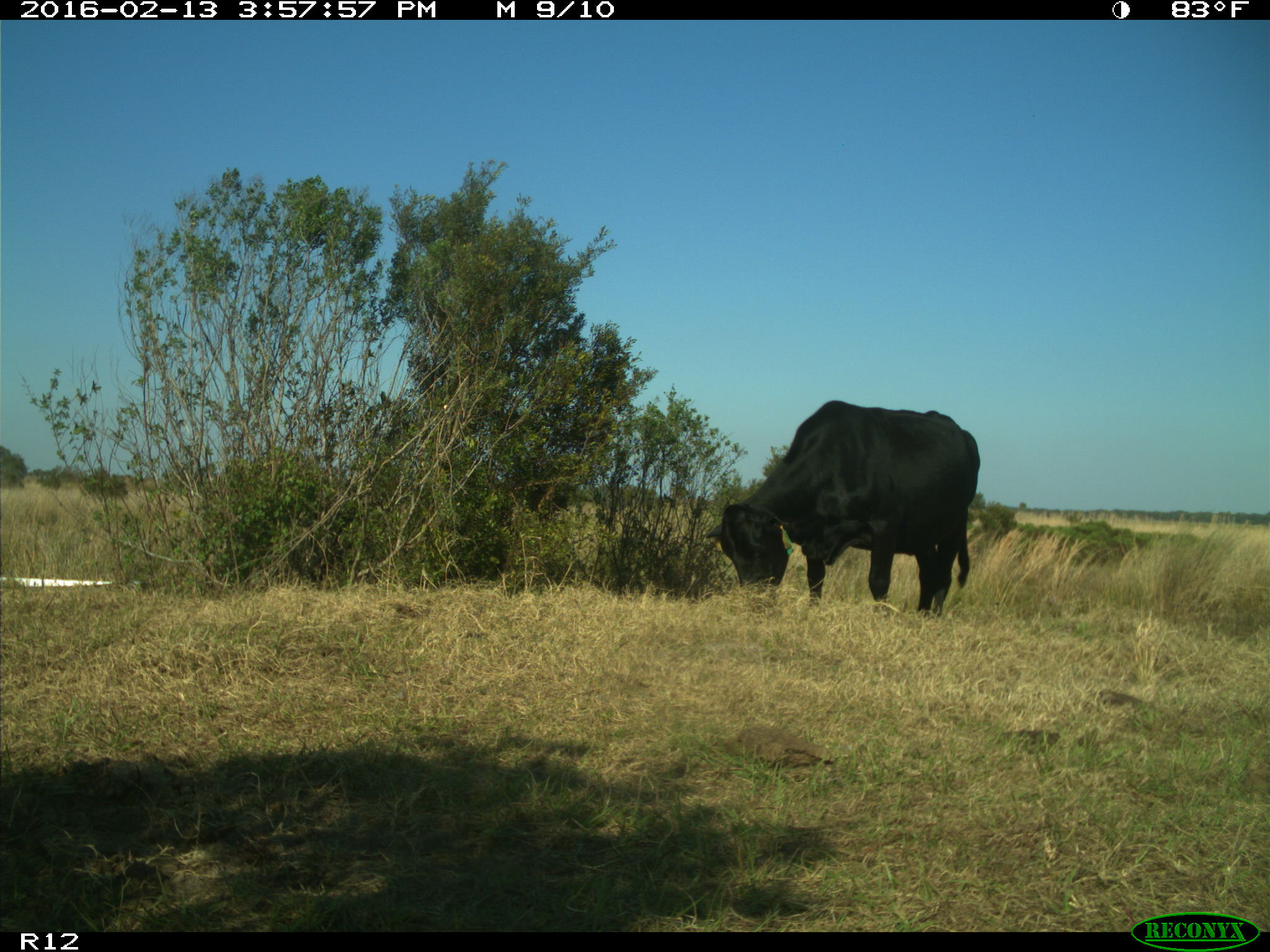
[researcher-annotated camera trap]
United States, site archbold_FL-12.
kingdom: Animalia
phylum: Chordata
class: Mammalia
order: Artiodactyla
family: Bovidae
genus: Bos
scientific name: Bos taurus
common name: domestic cow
Bos taurus (domestic cow).